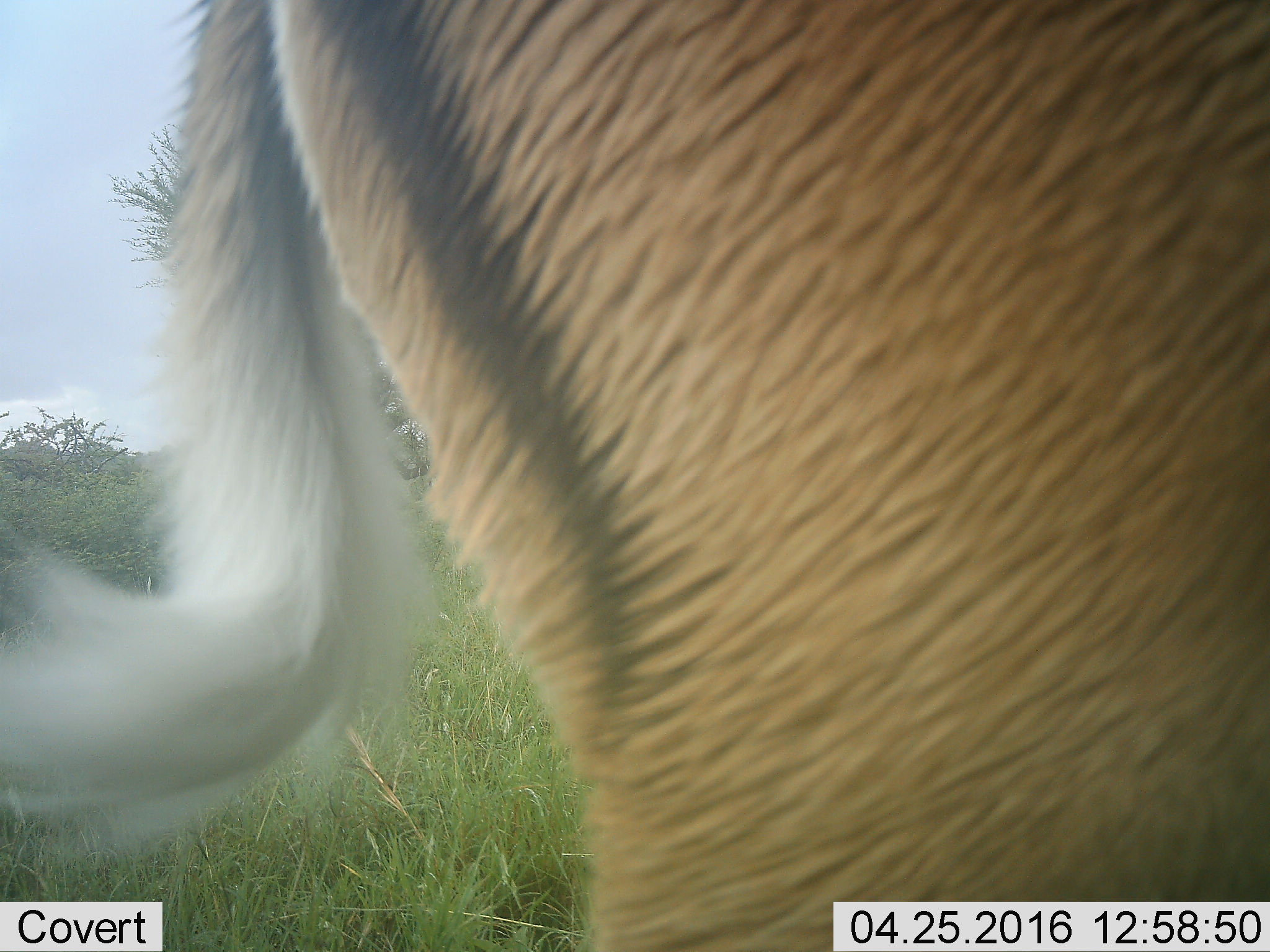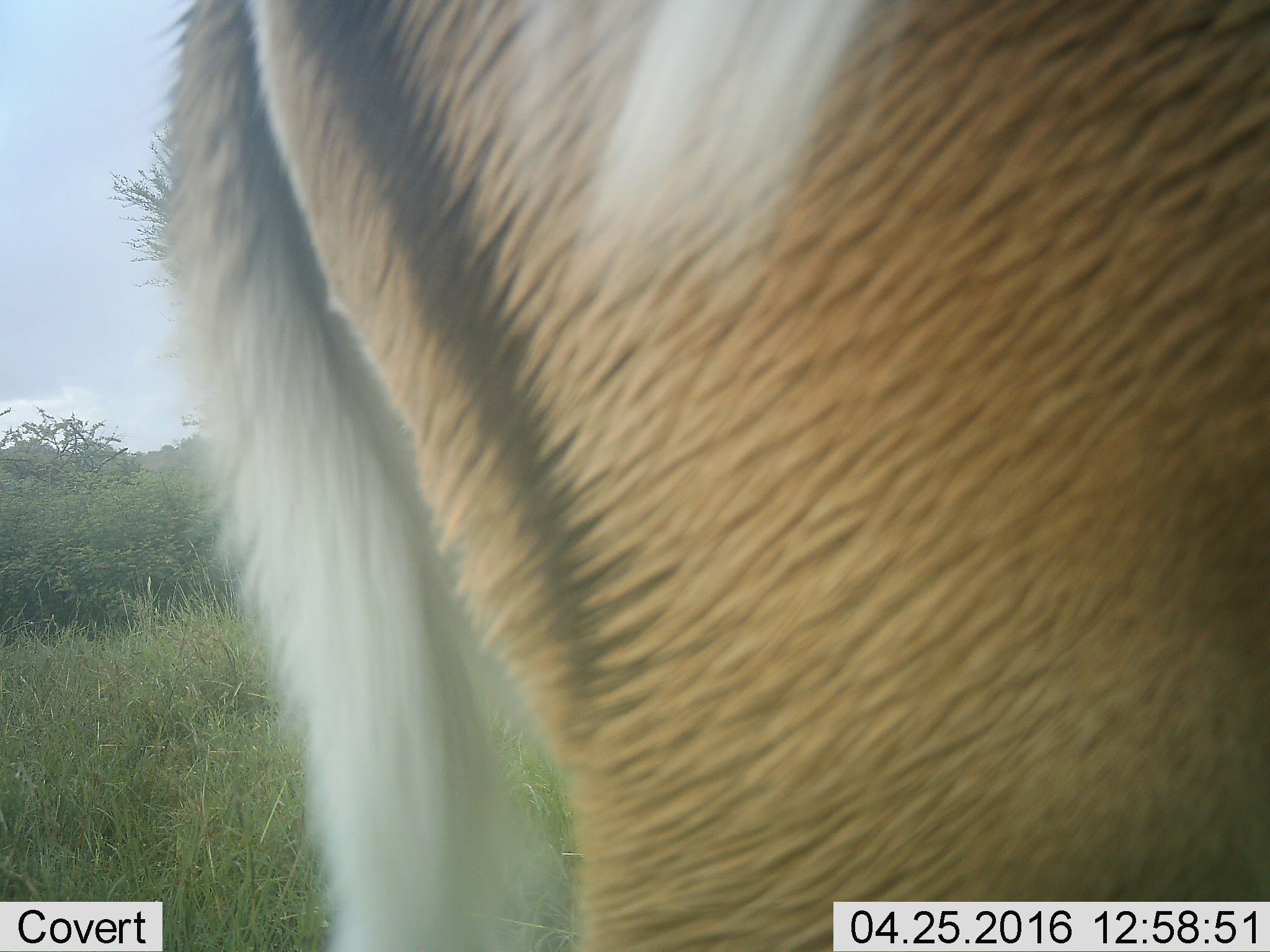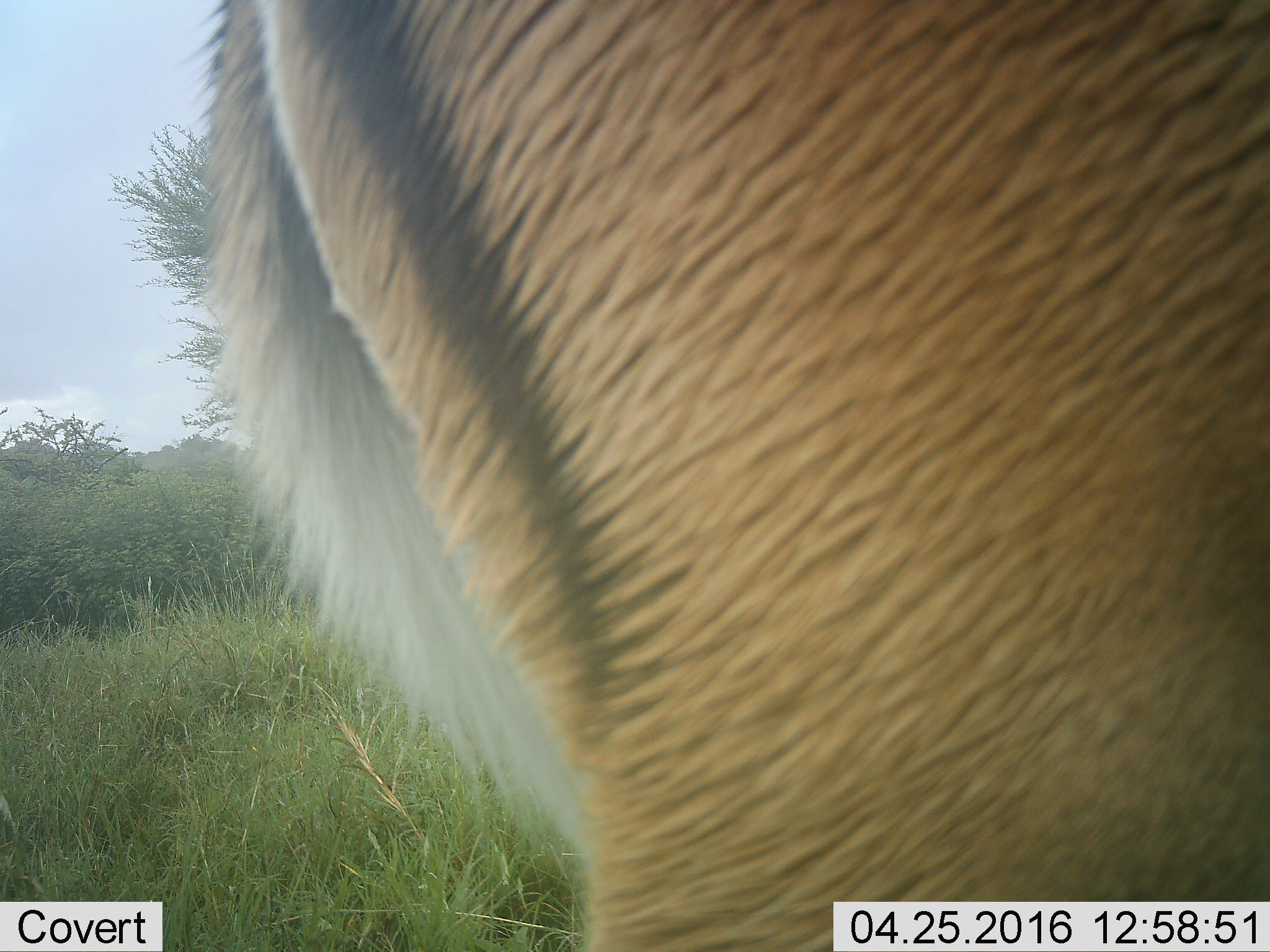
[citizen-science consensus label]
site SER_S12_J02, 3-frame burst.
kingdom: Animalia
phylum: Chordata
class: Mammalia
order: Artiodactyla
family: Bovidae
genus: Aepyceros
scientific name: Aepyceros melampus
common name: impala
Impala (Aepyceros melampus), count 2. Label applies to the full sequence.